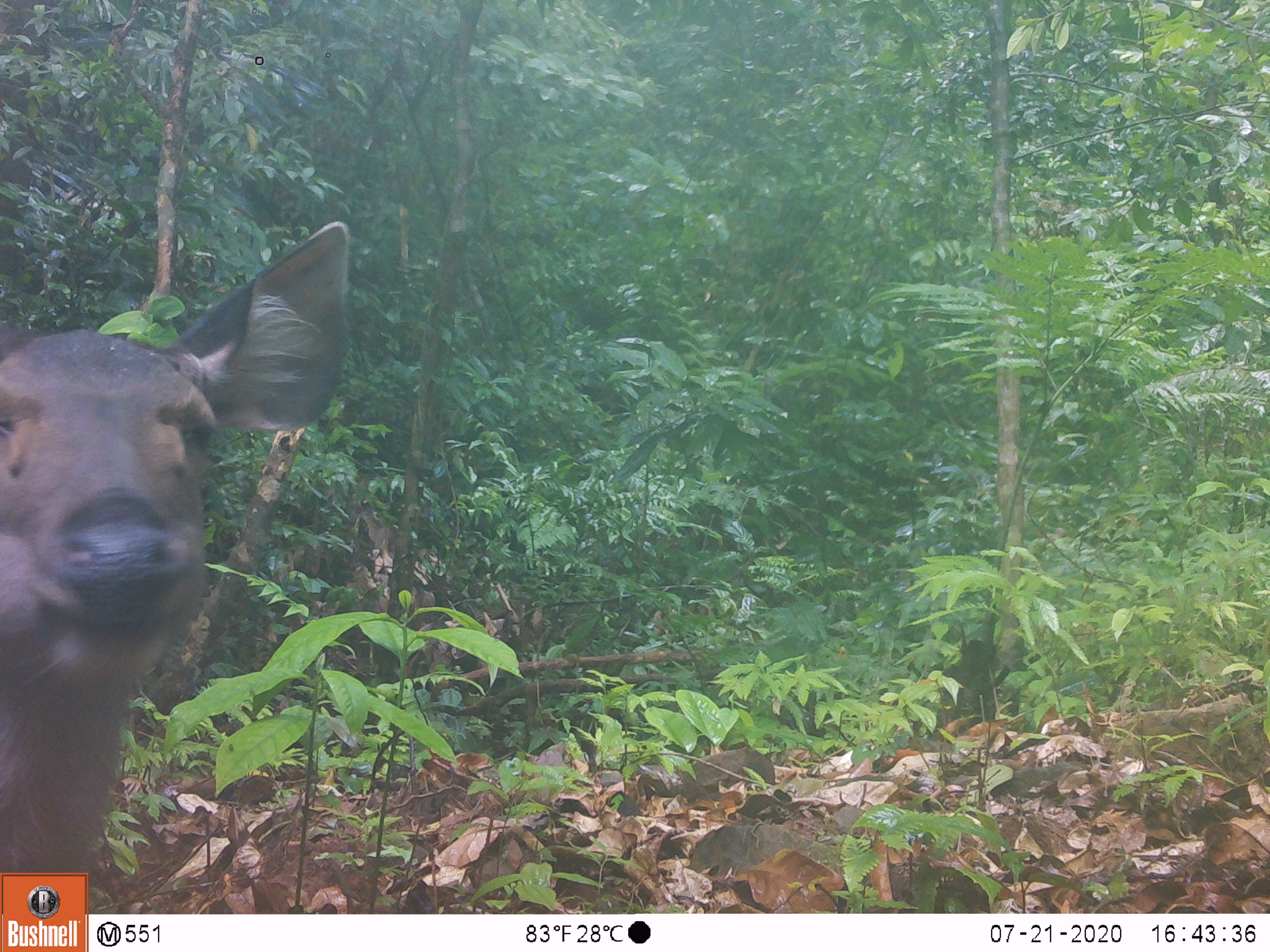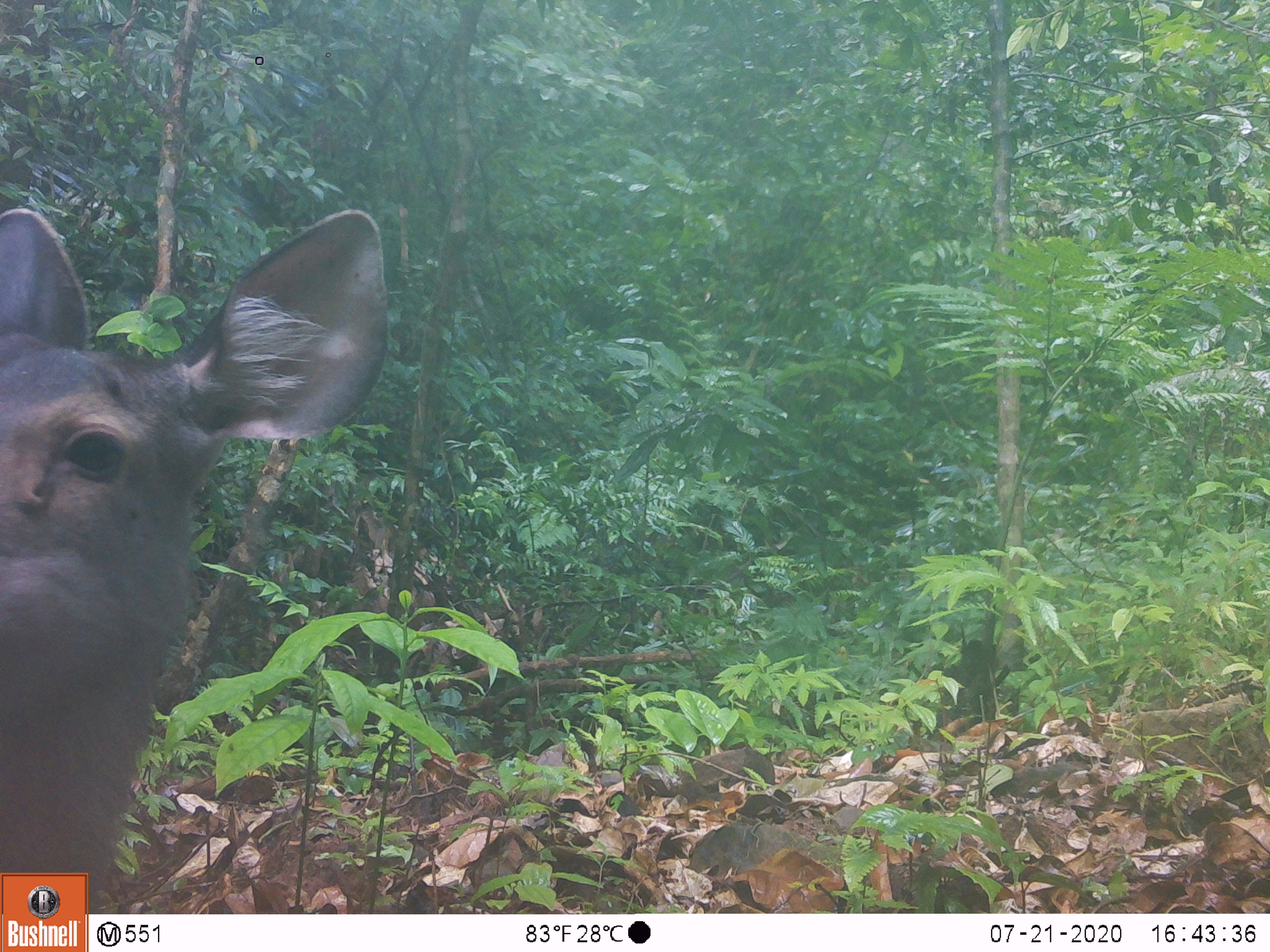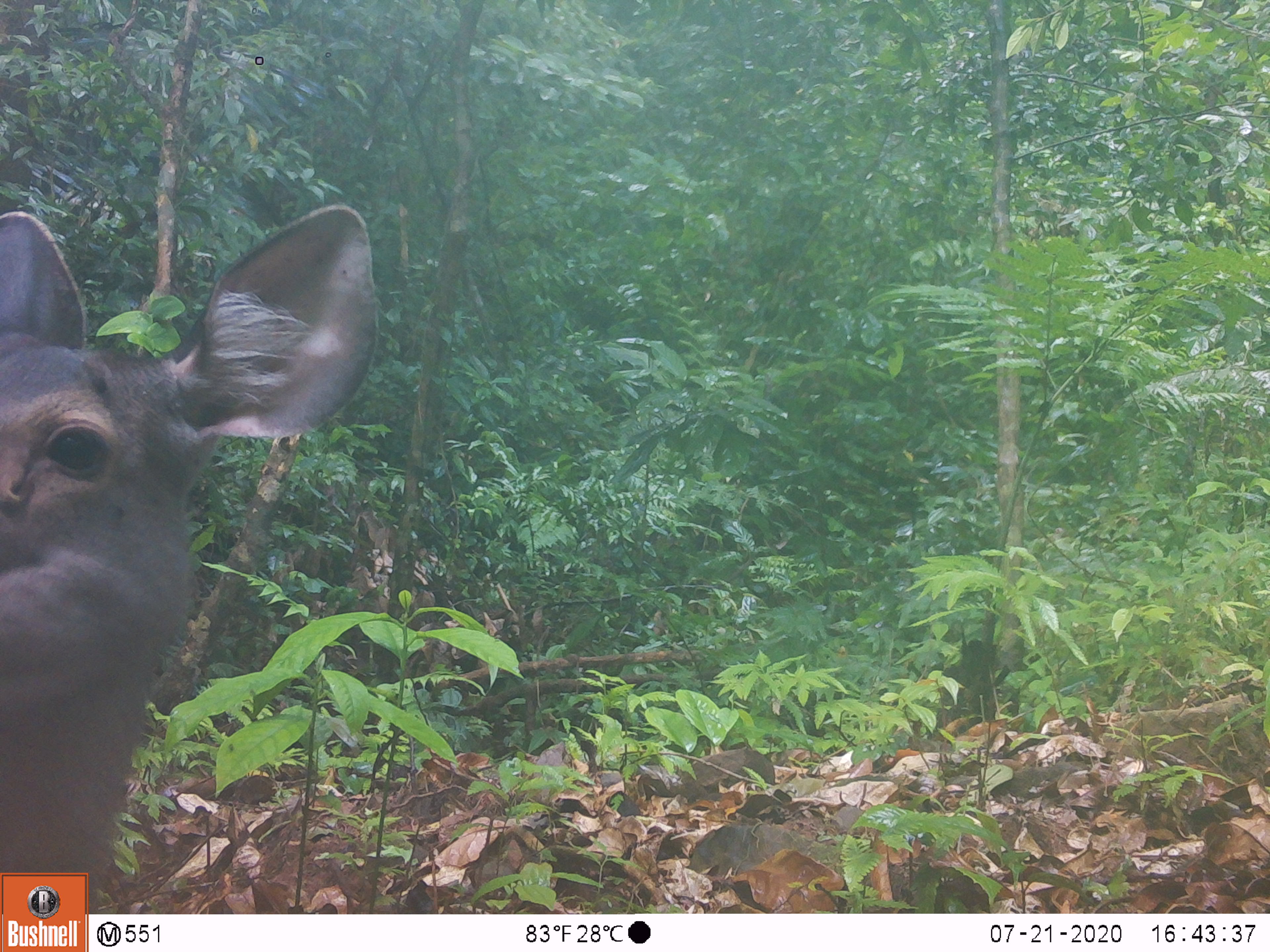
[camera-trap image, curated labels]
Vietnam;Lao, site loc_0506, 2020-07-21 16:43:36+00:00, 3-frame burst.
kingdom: Animalia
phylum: Chordata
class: Mammalia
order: Artiodactyla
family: Cervidae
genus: Rusa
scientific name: Rusa unicolor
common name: sambar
Sambar (Rusa unicolor). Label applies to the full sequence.